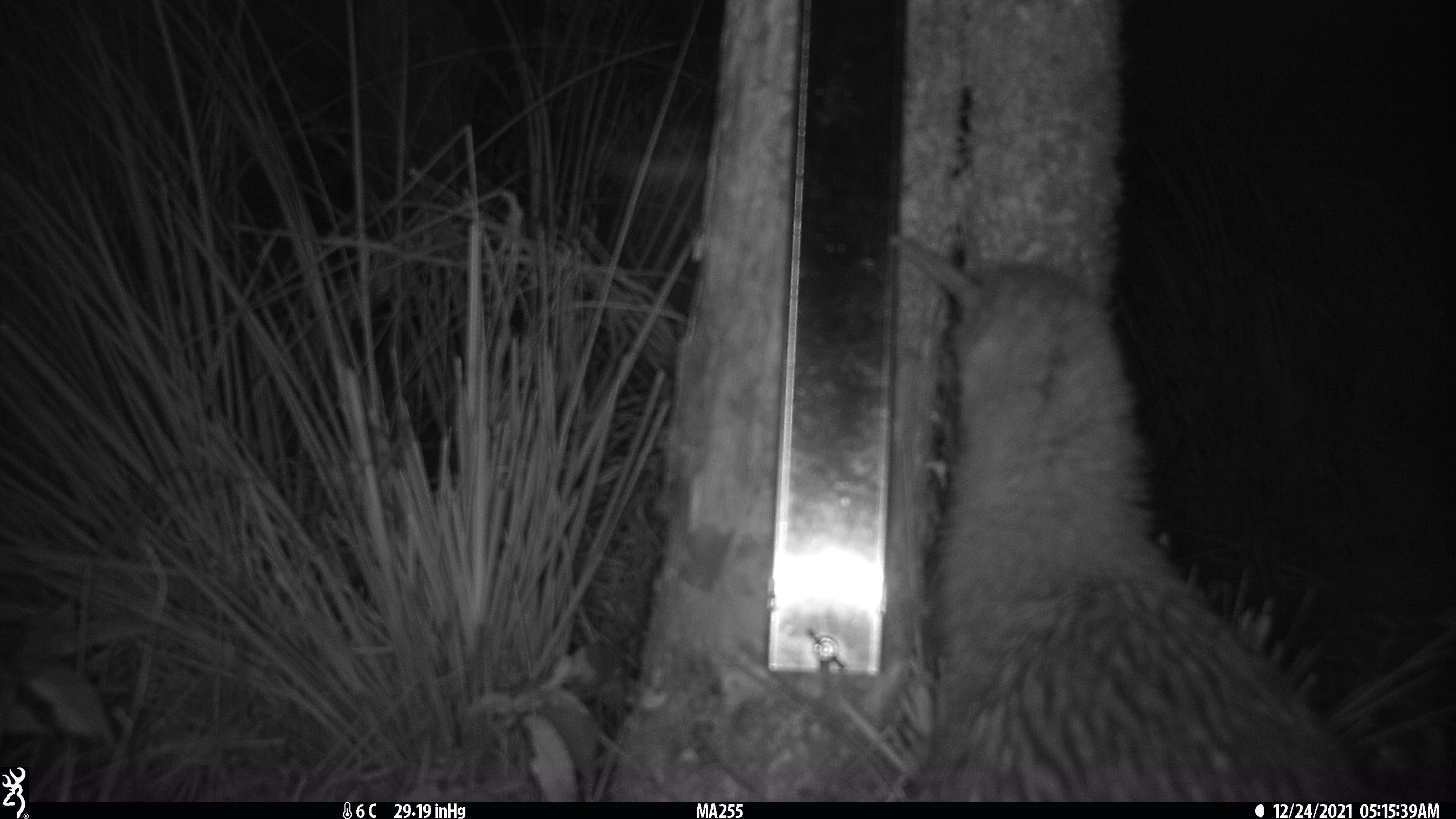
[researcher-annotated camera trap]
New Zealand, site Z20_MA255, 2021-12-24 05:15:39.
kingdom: Animalia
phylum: Chordata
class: Aves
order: Apterygiformes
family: Apterygidae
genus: Apteryx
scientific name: Apteryx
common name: kiwi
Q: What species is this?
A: Kiwi (Apteryx).